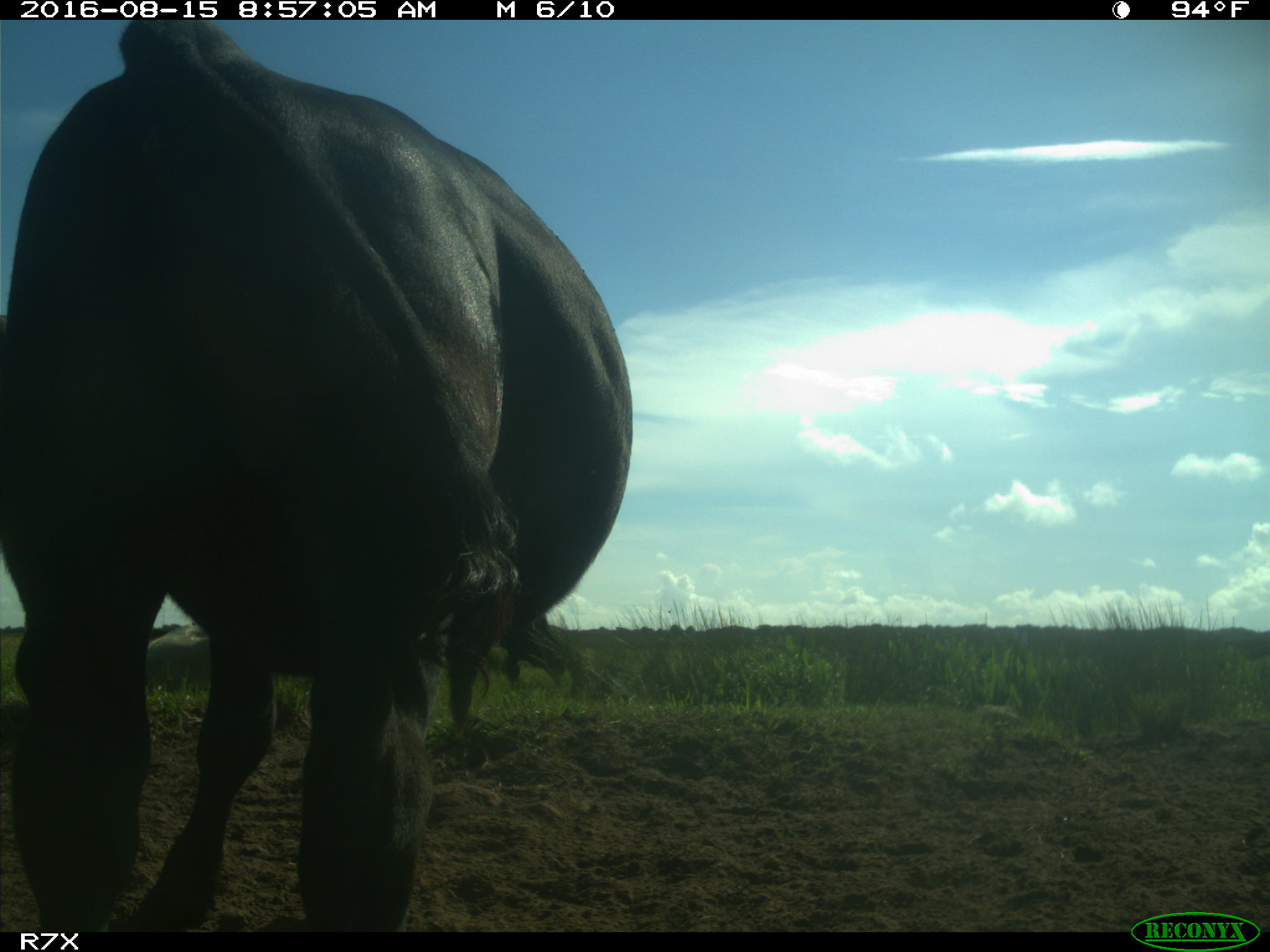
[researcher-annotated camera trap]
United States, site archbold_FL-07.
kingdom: Animalia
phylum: Chordata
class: Mammalia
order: Artiodactyla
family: Bovidae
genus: Bos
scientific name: Bos taurus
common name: domestic cow